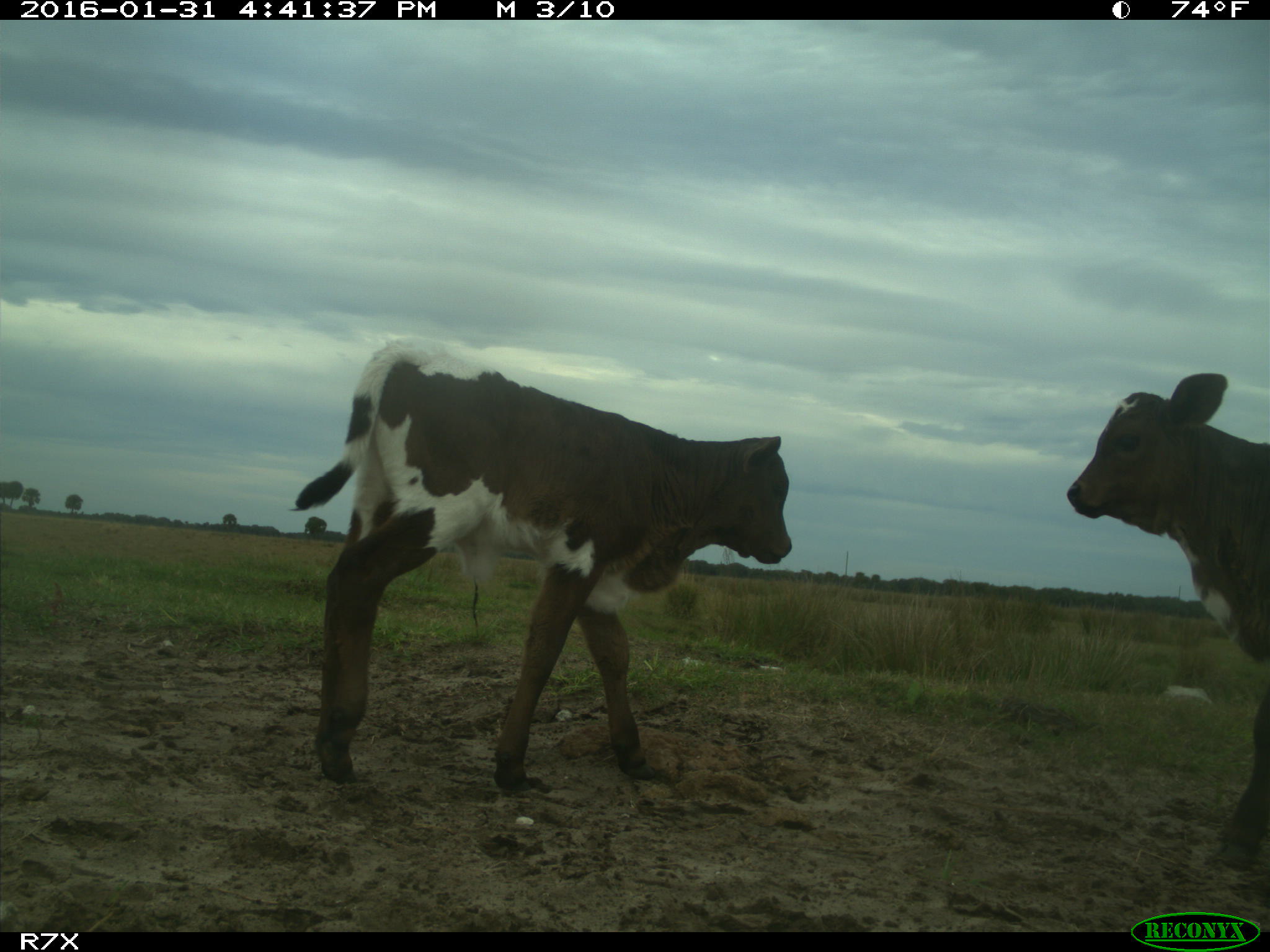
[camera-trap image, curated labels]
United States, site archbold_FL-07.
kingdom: Animalia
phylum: Chordata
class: Mammalia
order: Artiodactyla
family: Bovidae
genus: Bos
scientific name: Bos taurus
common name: domestic cow